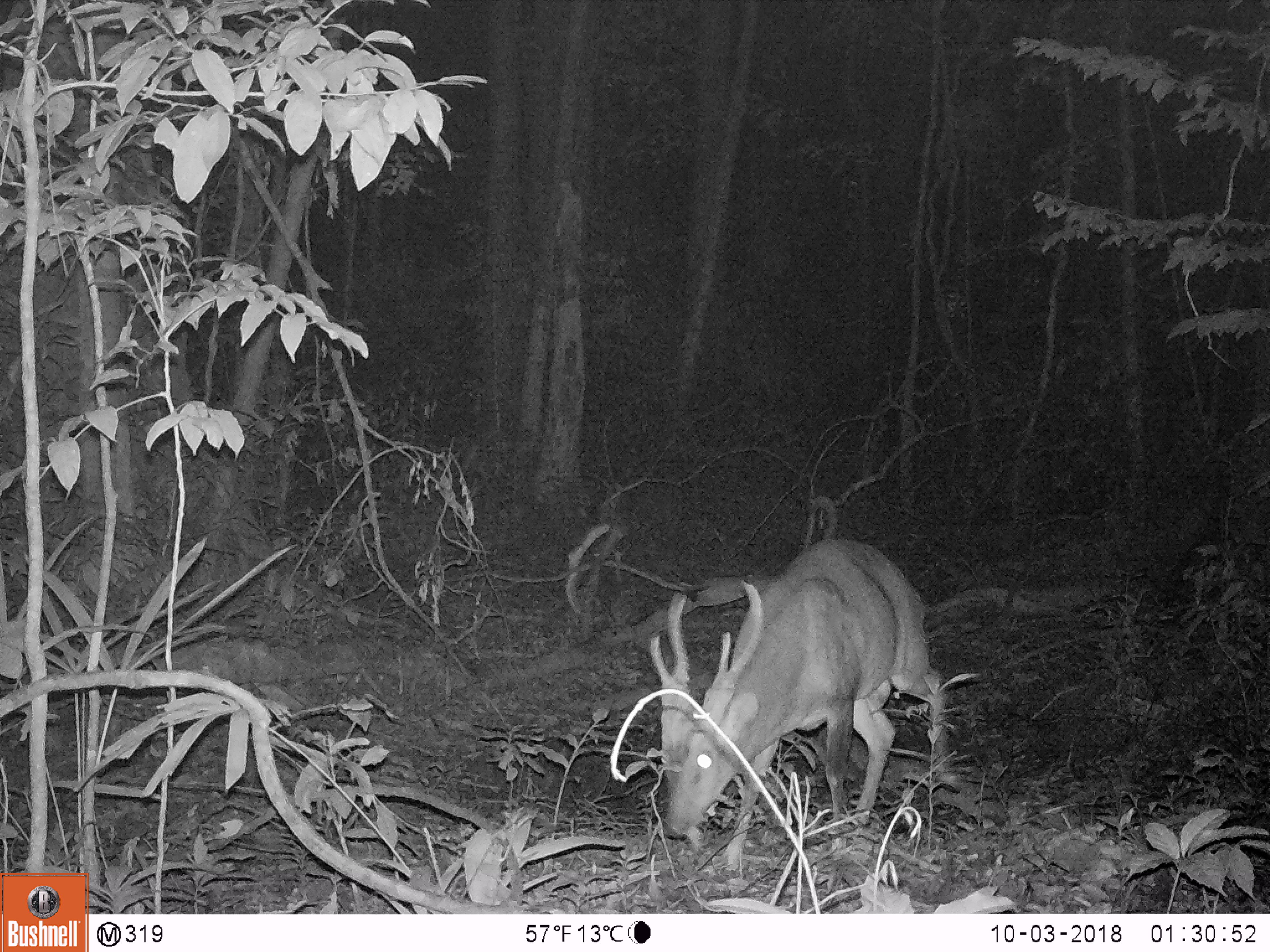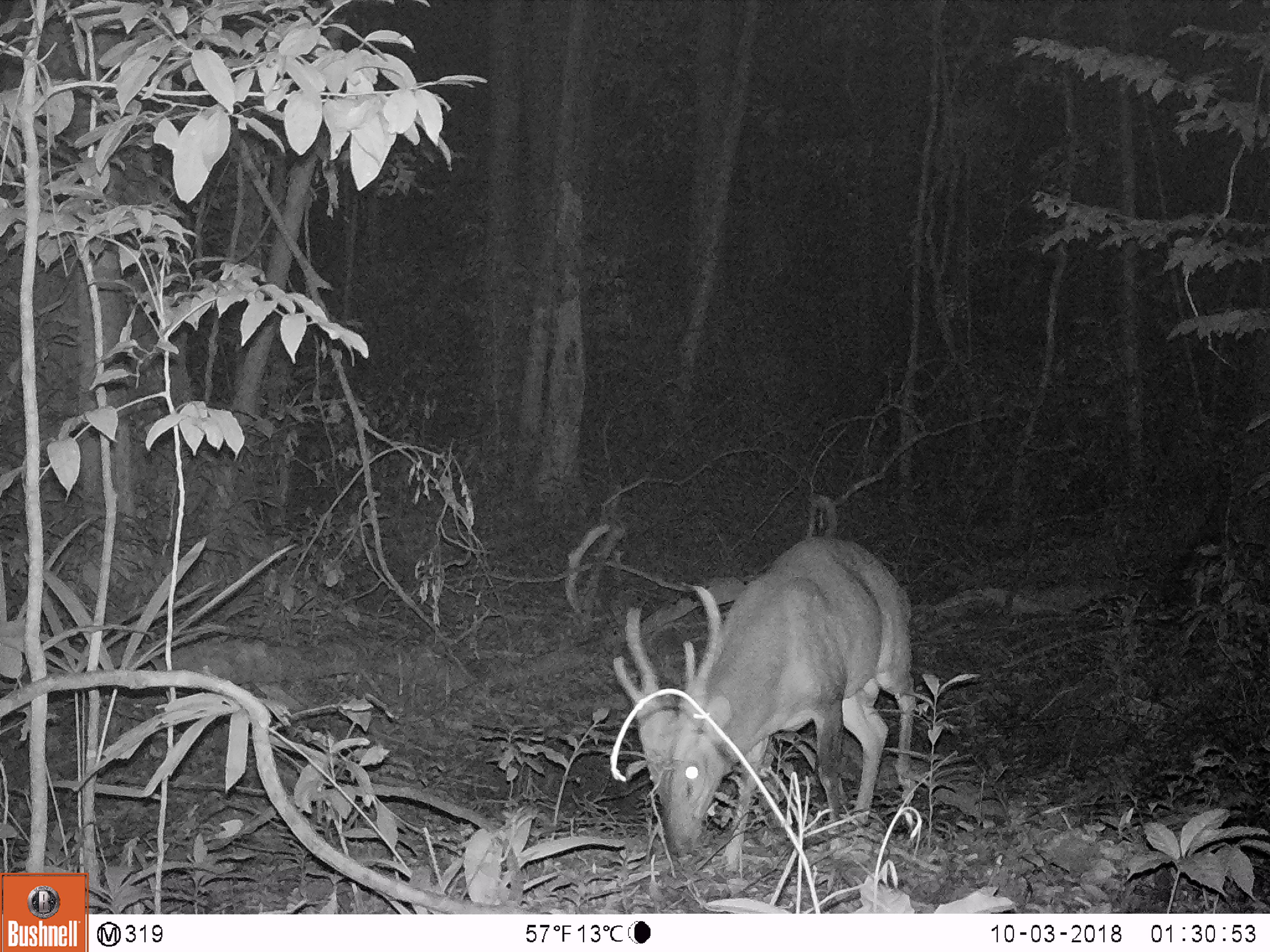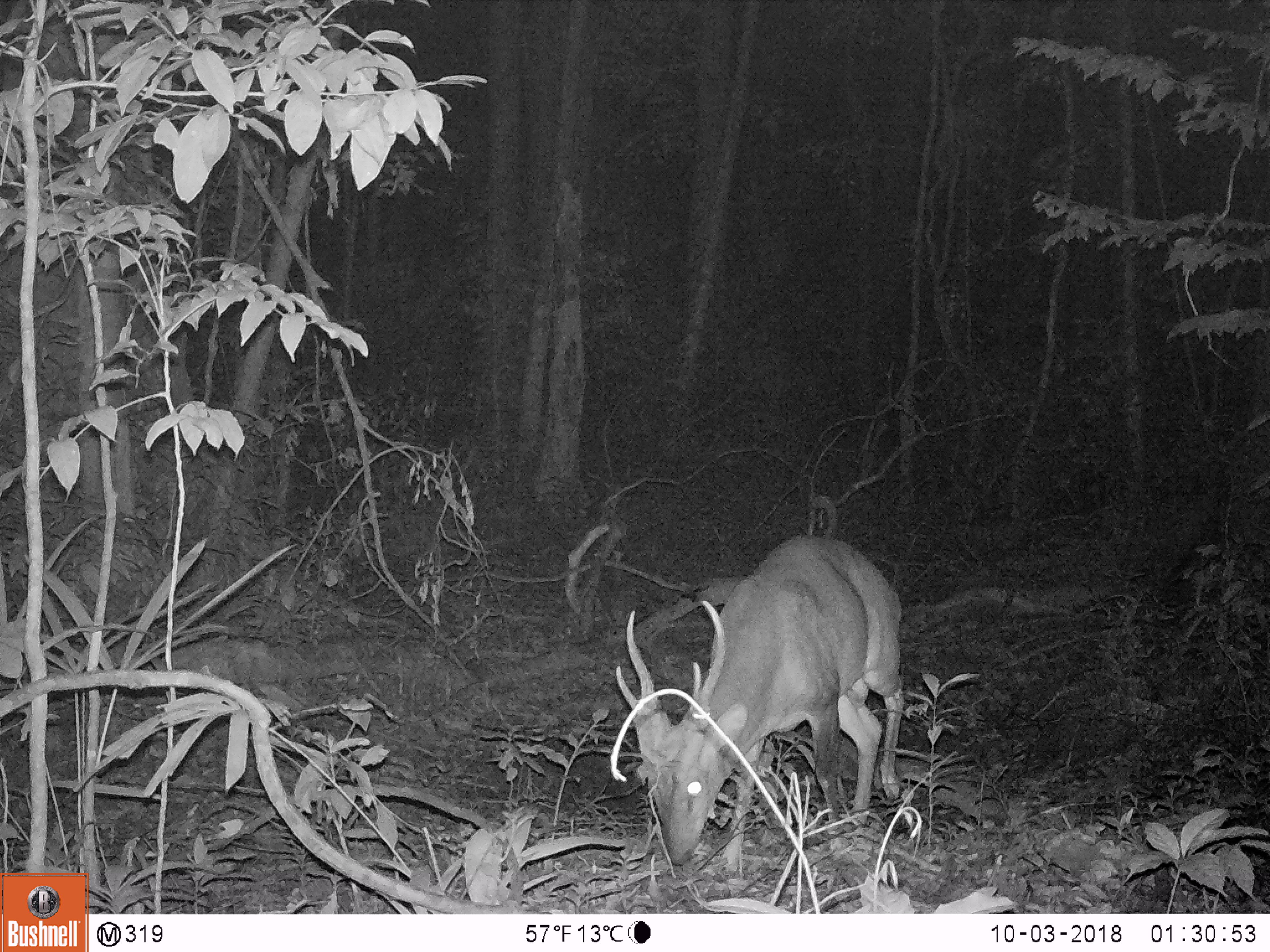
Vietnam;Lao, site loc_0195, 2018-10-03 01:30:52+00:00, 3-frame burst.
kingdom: Animalia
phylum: Chordata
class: Mammalia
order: Artiodactyla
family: Cervidae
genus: Muntiacus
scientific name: Muntiacus vuquangensis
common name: large-antlered muntjac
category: large antlered muntjac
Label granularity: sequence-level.